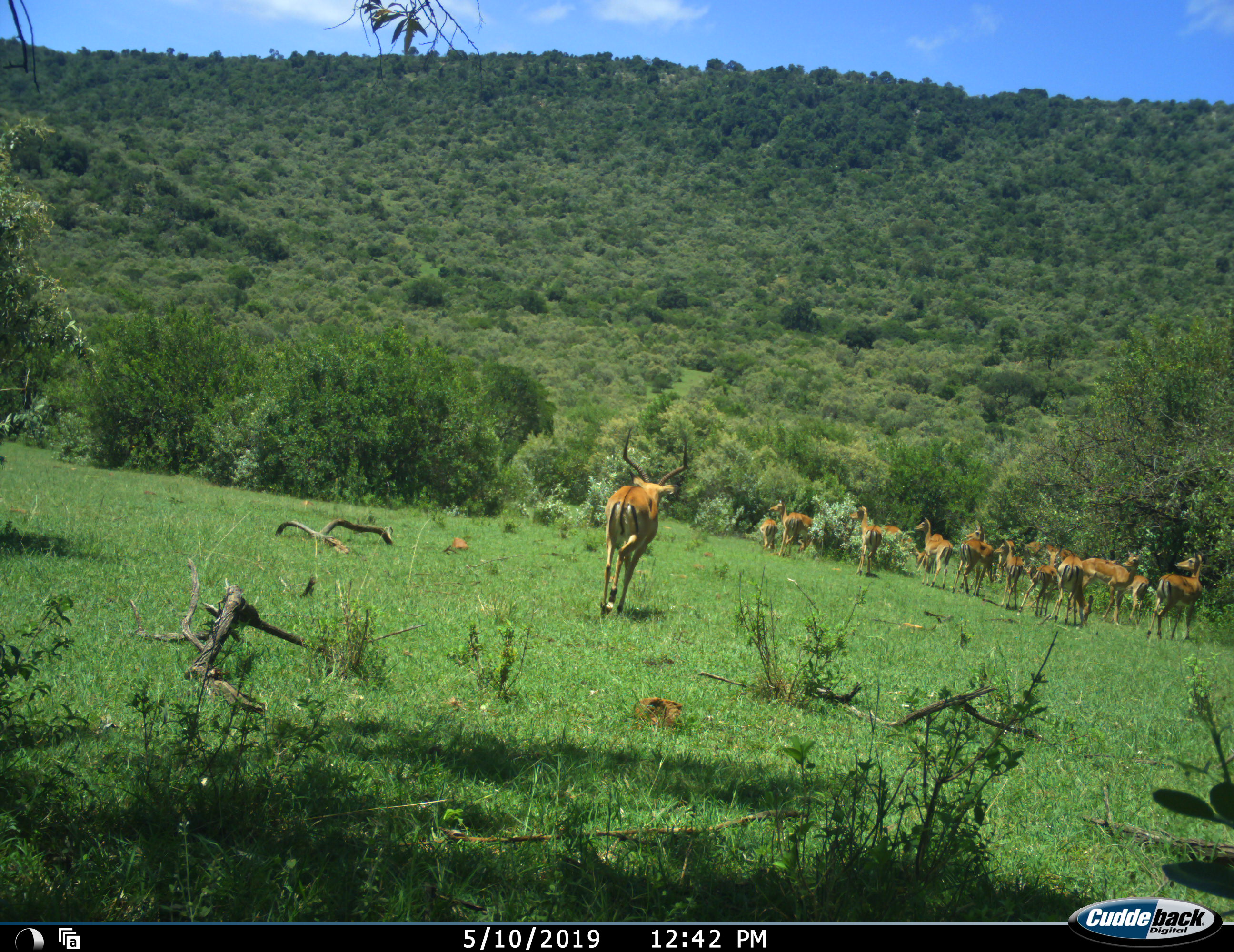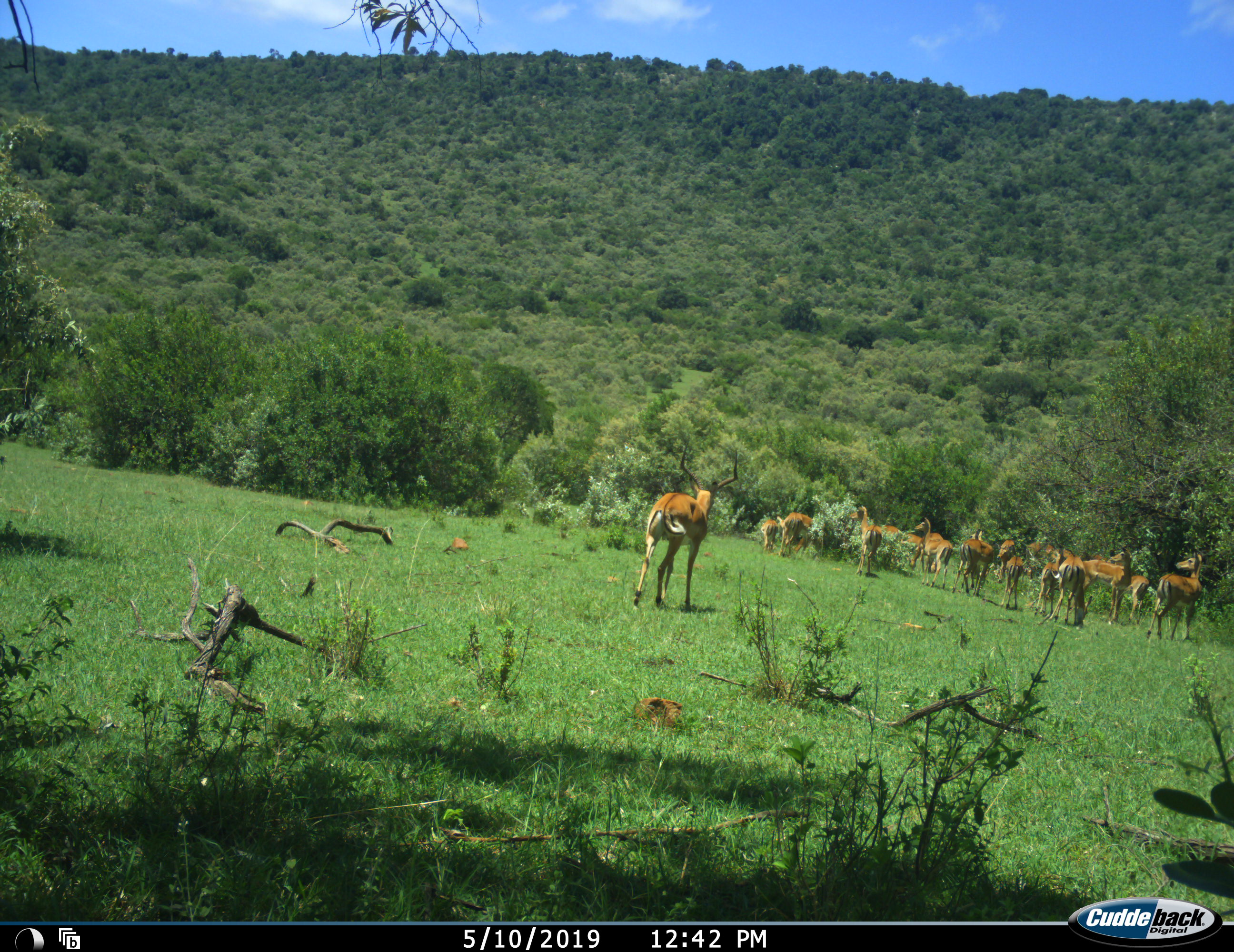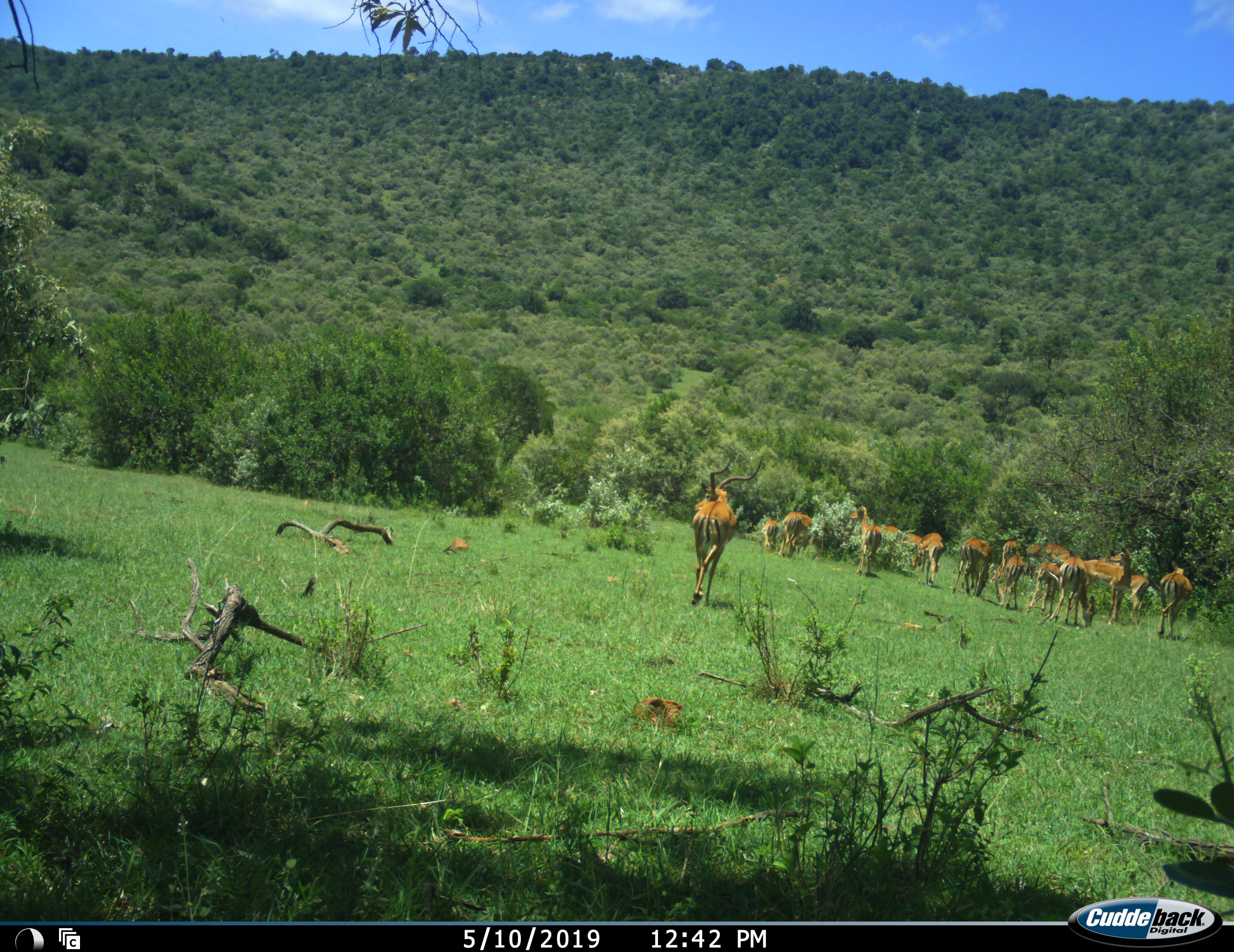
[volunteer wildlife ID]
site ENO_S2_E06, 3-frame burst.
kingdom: Animalia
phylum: Chordata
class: Mammalia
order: Artiodactyla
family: Bovidae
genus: Aepyceros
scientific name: Aepyceros melampus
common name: impala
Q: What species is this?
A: Impala (Aepyceros melampus).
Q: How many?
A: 11-50.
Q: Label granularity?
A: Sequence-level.